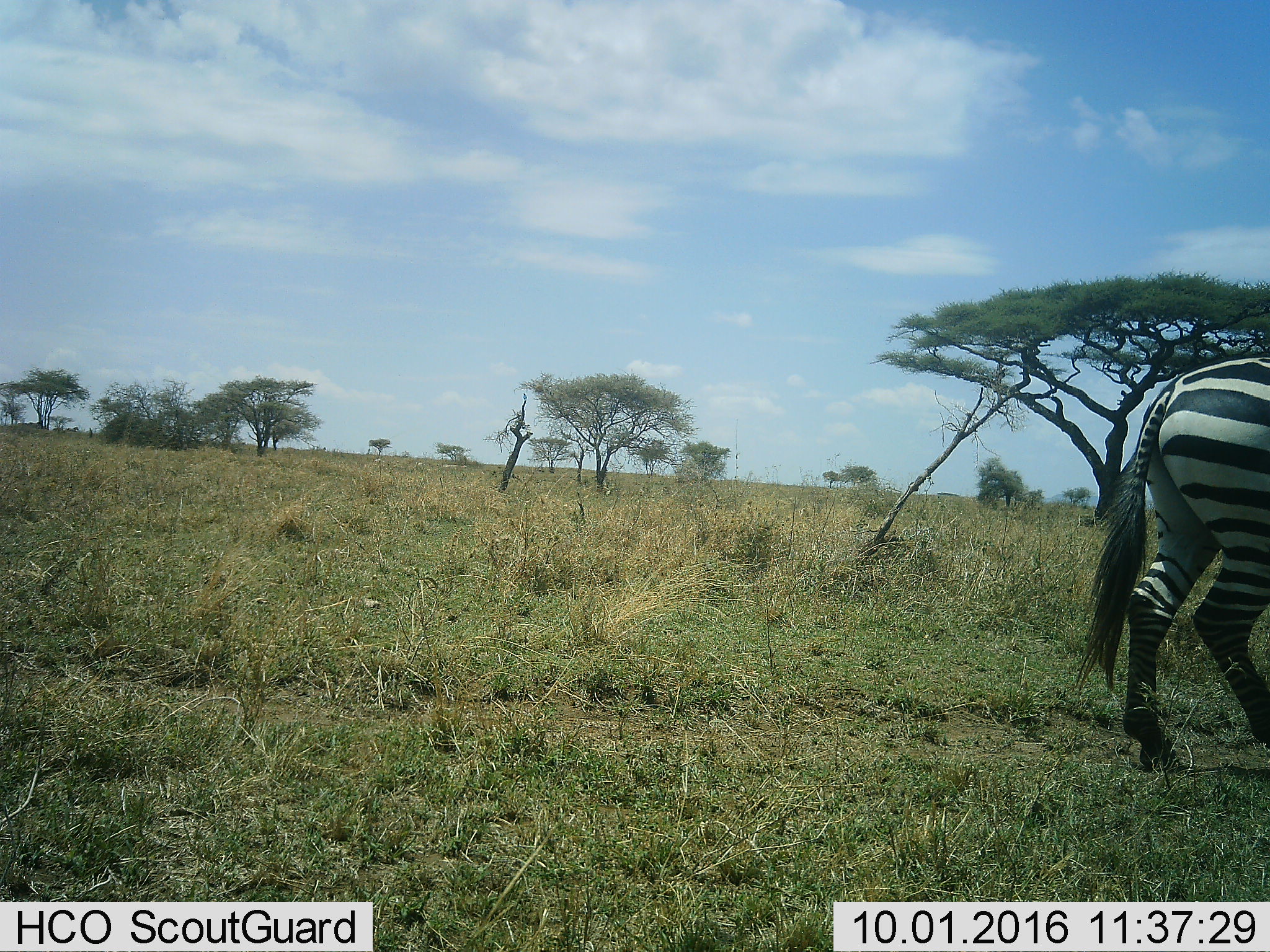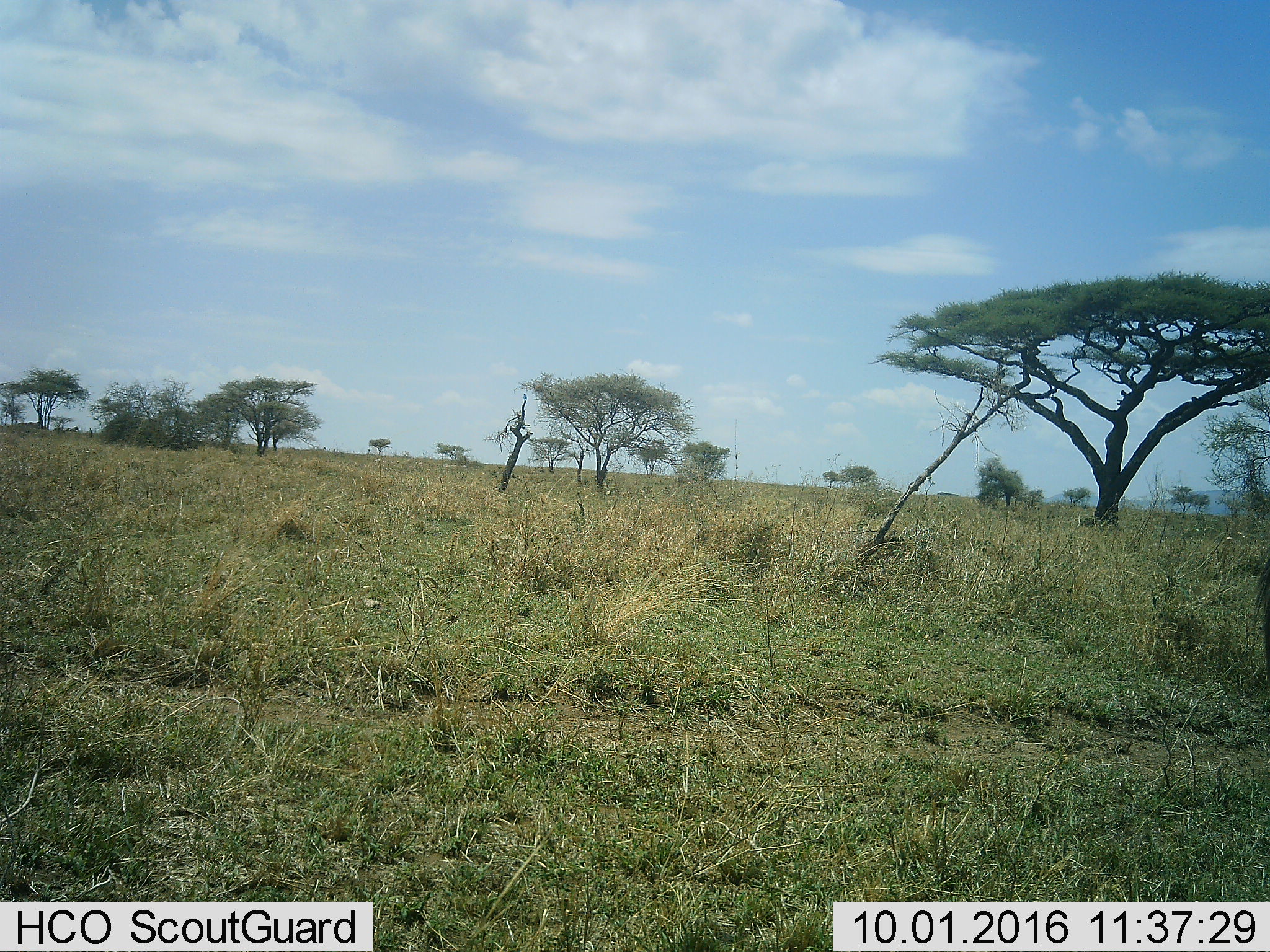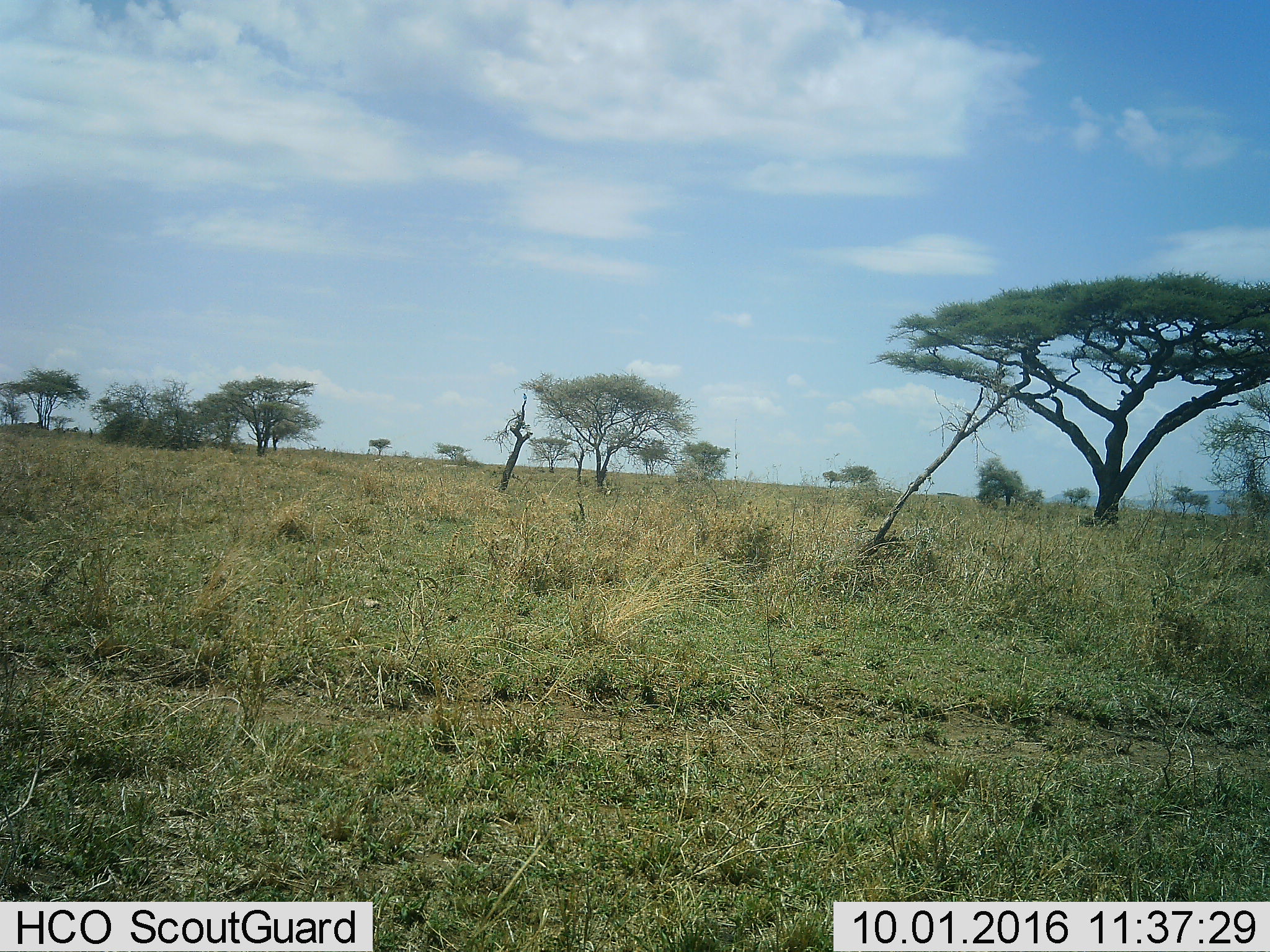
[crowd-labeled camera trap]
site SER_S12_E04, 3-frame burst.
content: unidentified animal